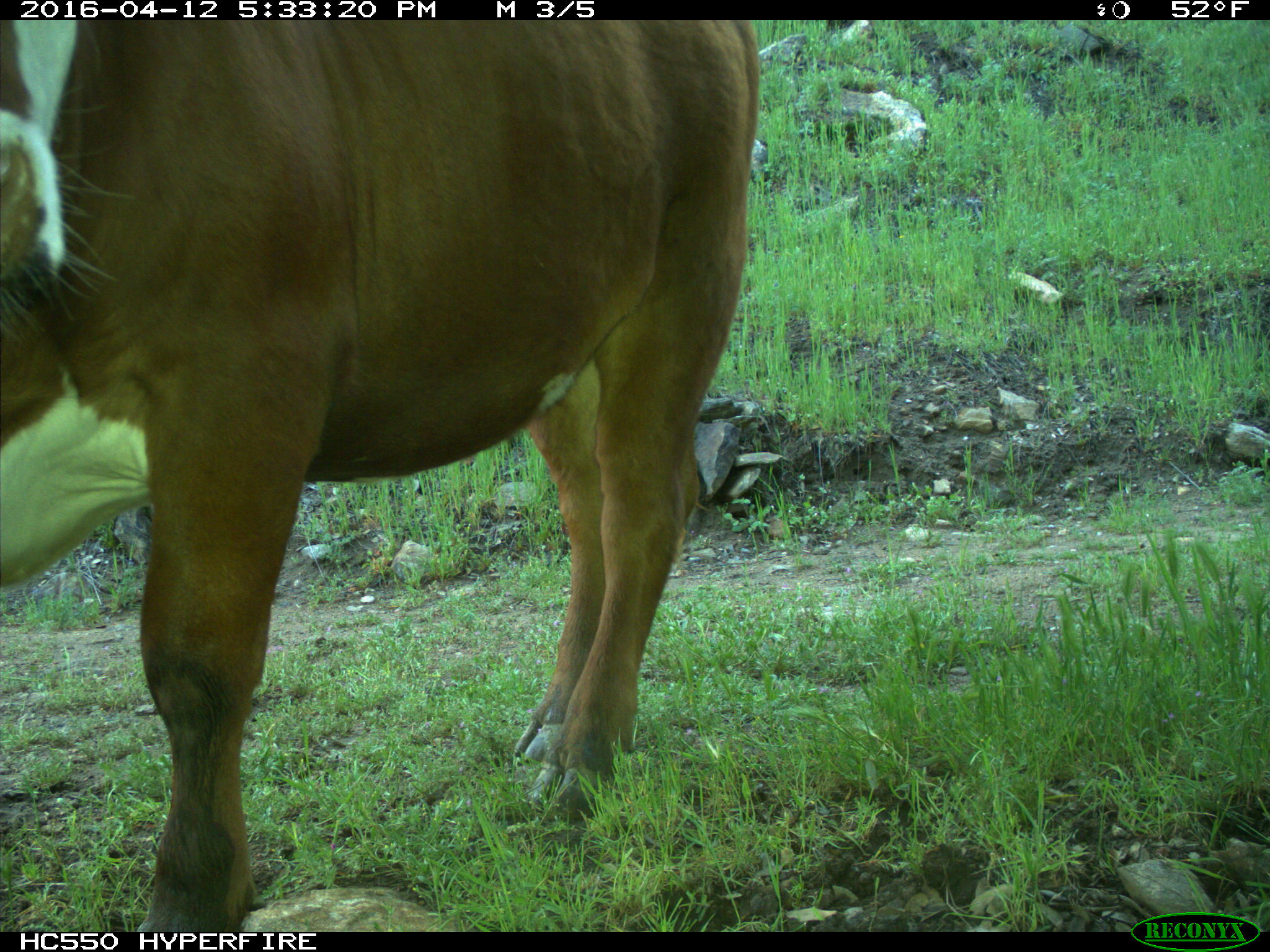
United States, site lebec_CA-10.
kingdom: Animalia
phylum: Chordata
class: Mammalia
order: Artiodactyla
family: Bovidae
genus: Bos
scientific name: Bos taurus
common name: domestic cow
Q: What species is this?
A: Bos taurus (domestic cow).